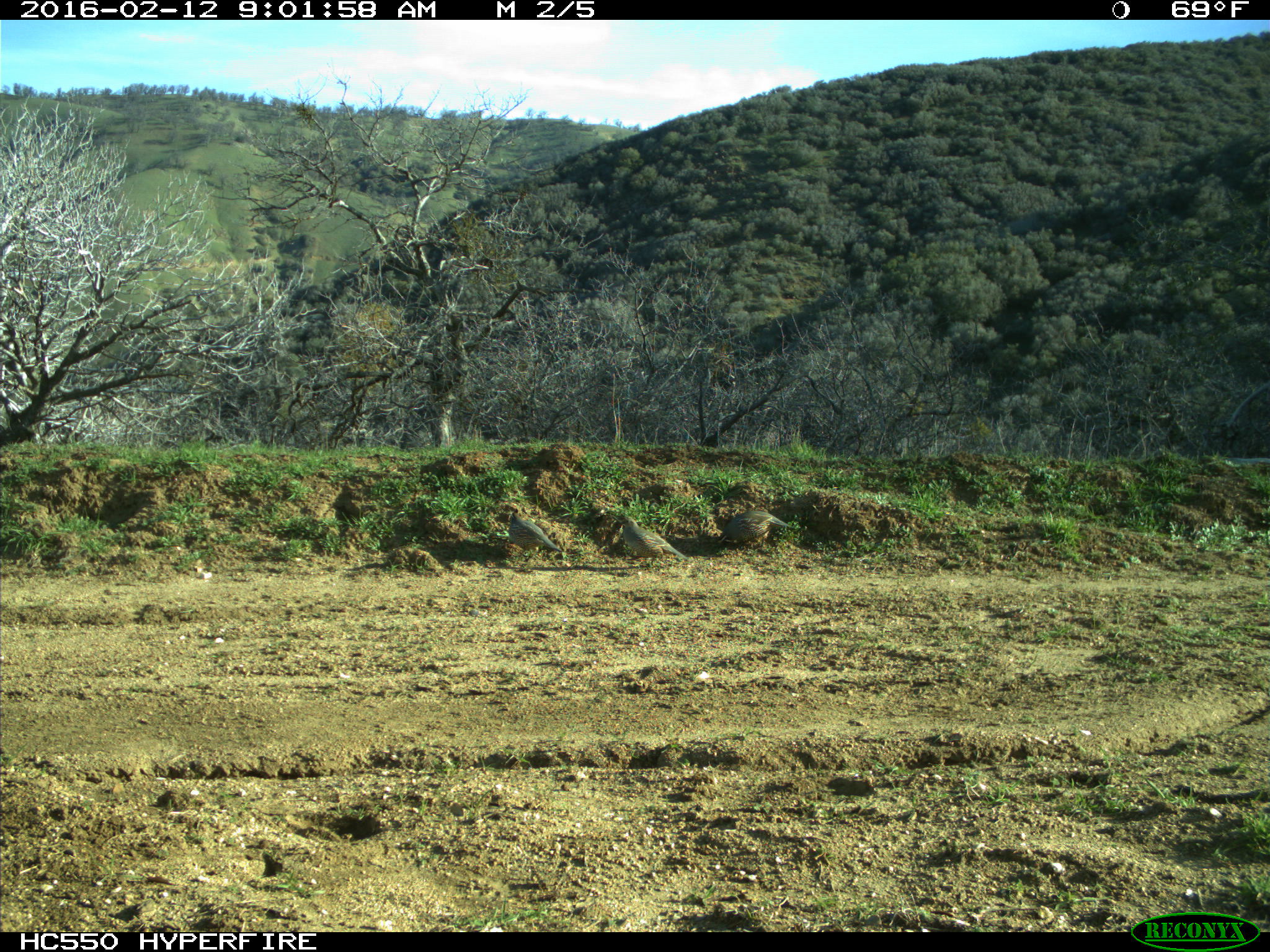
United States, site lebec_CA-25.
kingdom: Animalia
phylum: Chordata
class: Aves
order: Galliformes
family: Odontophoridae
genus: Callipepla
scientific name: Callipepla californica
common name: california quail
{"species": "Callipepla californica (california quail)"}